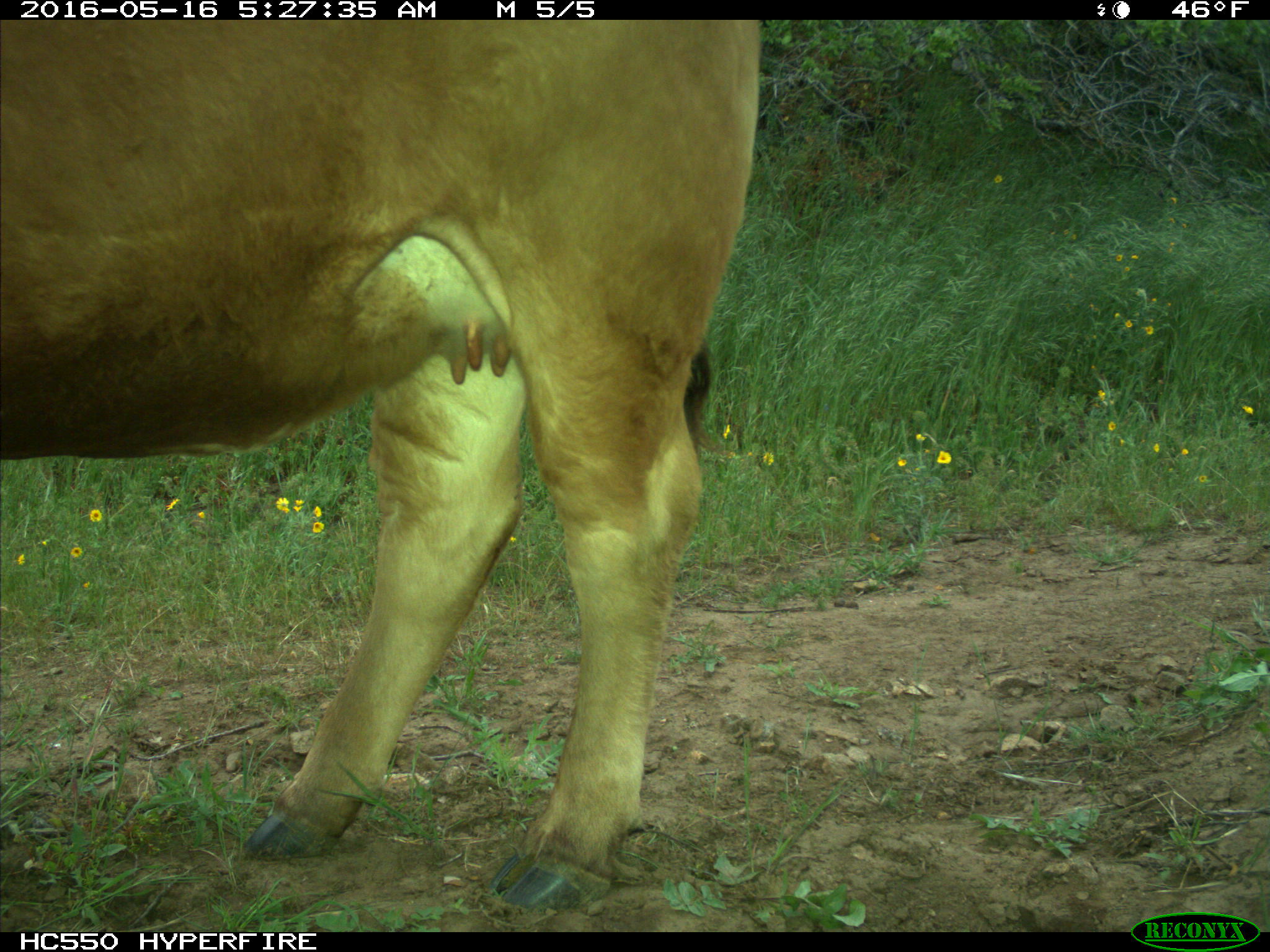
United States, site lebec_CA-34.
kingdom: Animalia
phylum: Chordata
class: Mammalia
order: Artiodactyla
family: Bovidae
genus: Bos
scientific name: Bos taurus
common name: domestic cow